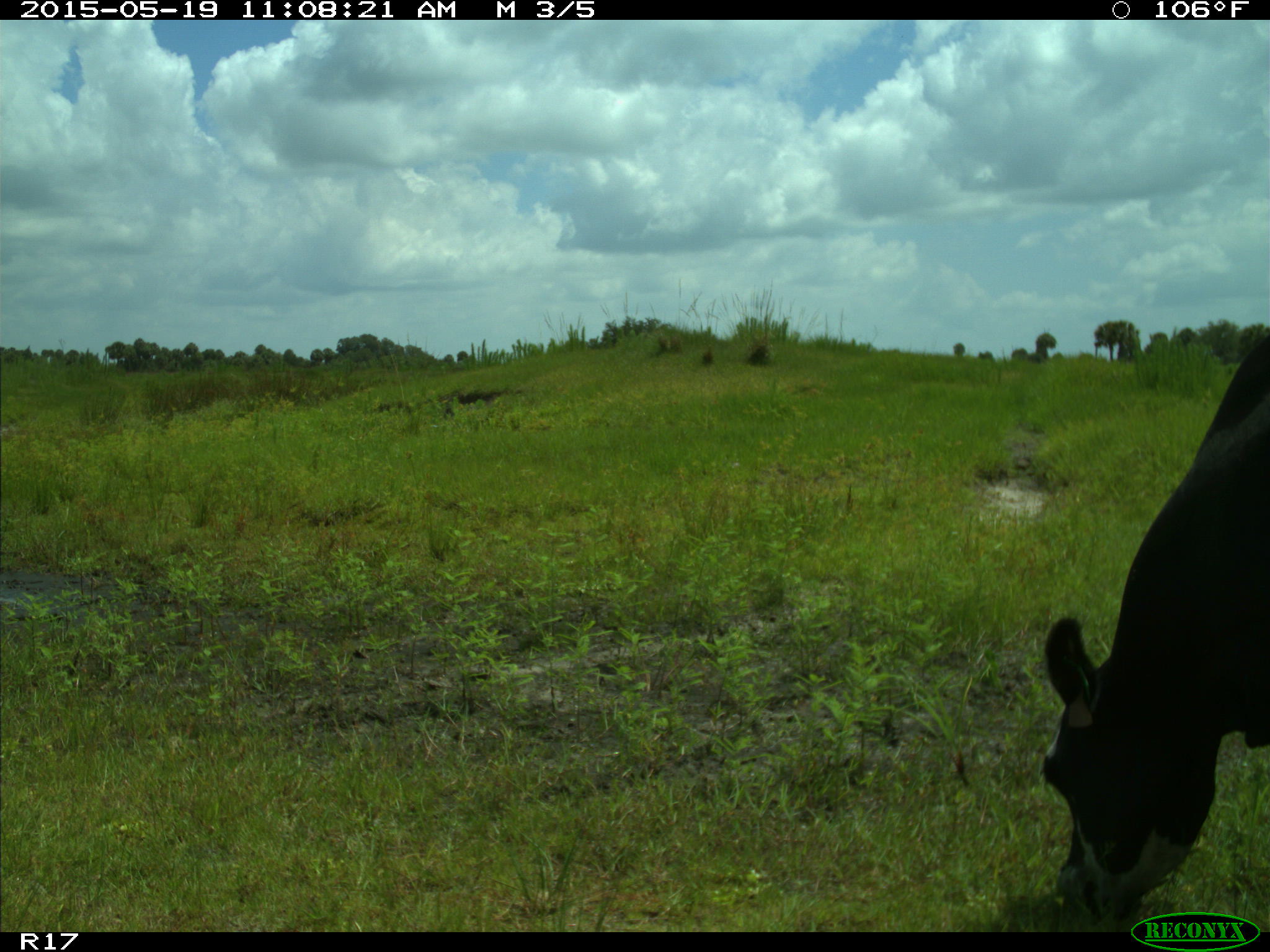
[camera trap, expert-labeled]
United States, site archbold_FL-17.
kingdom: Animalia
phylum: Chordata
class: Mammalia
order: Artiodactyla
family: Bovidae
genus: Bos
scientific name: Bos taurus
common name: domestic cow